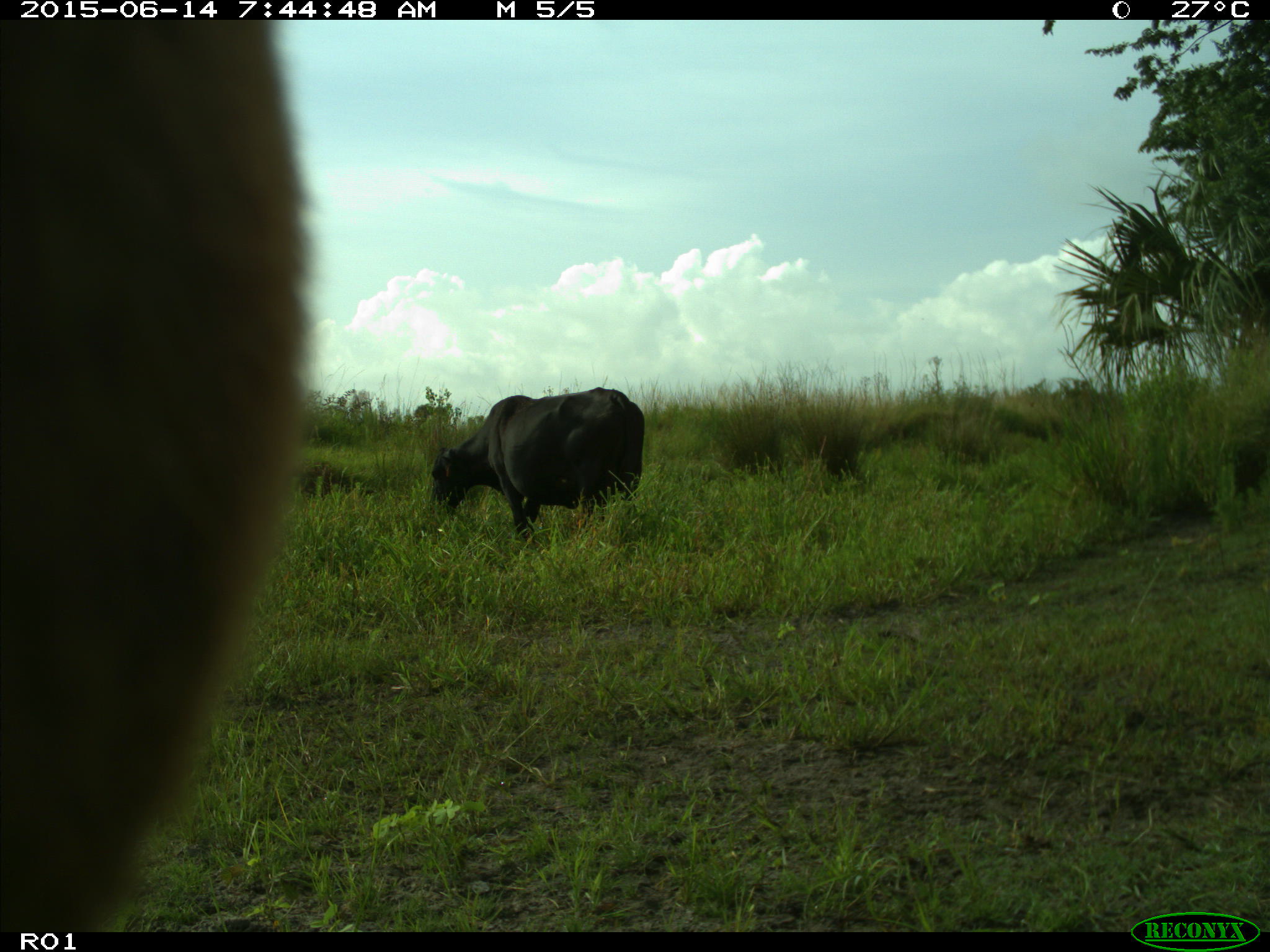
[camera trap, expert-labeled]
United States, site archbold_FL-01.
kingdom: Animalia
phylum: Chordata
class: Mammalia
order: Artiodactyla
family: Bovidae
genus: Bos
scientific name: Bos taurus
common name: domestic cow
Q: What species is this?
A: Bos taurus (domestic cow).